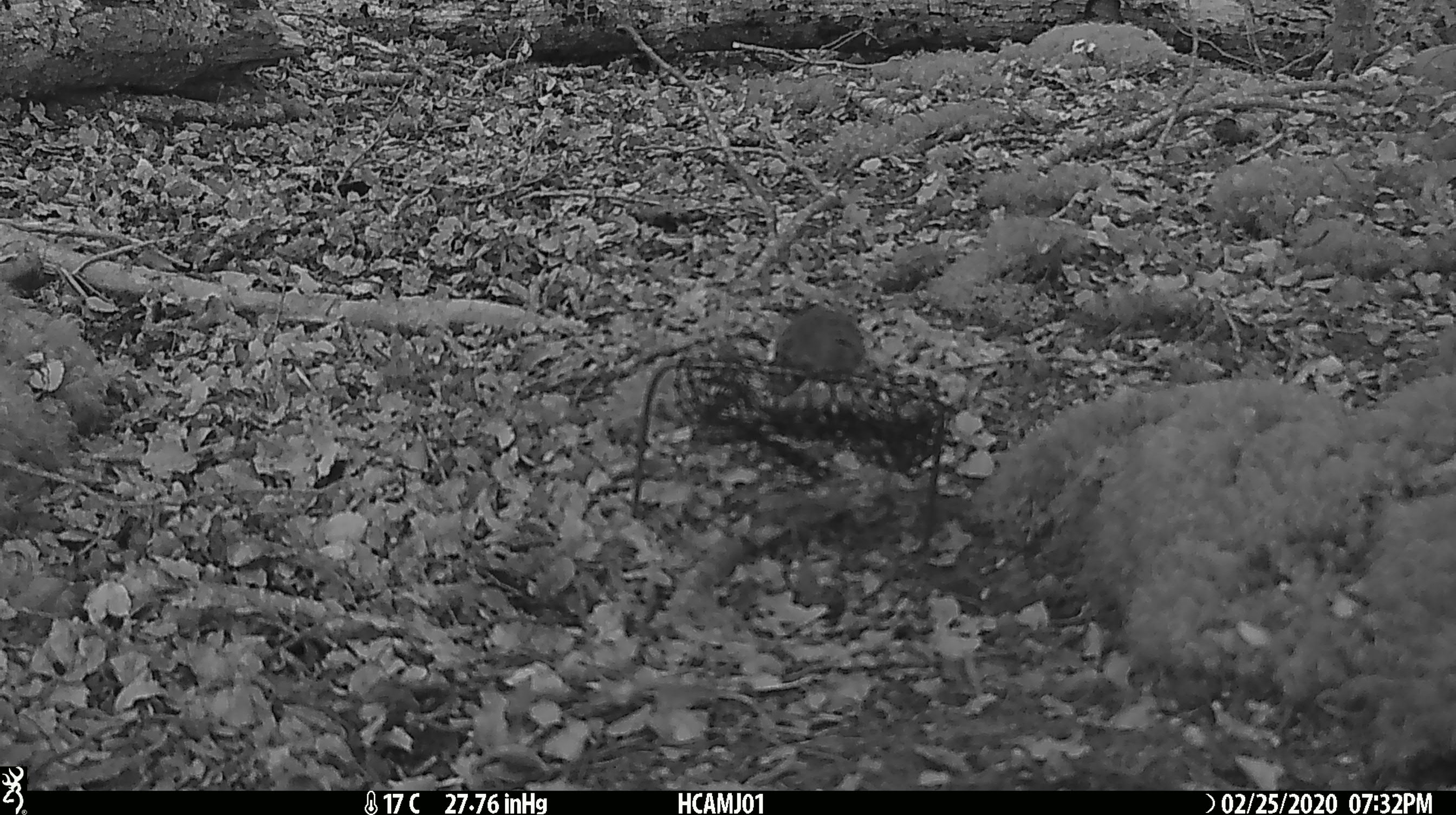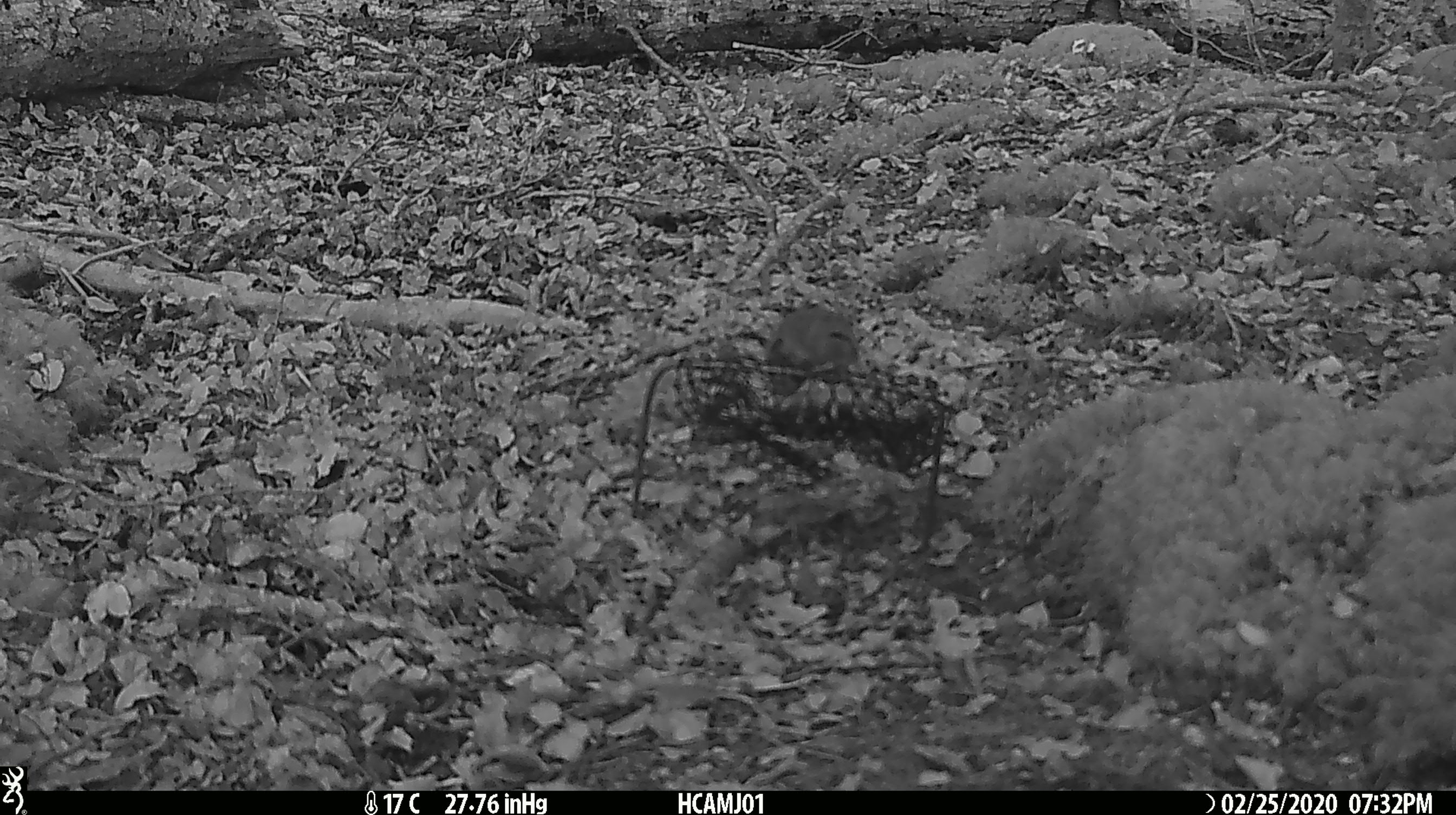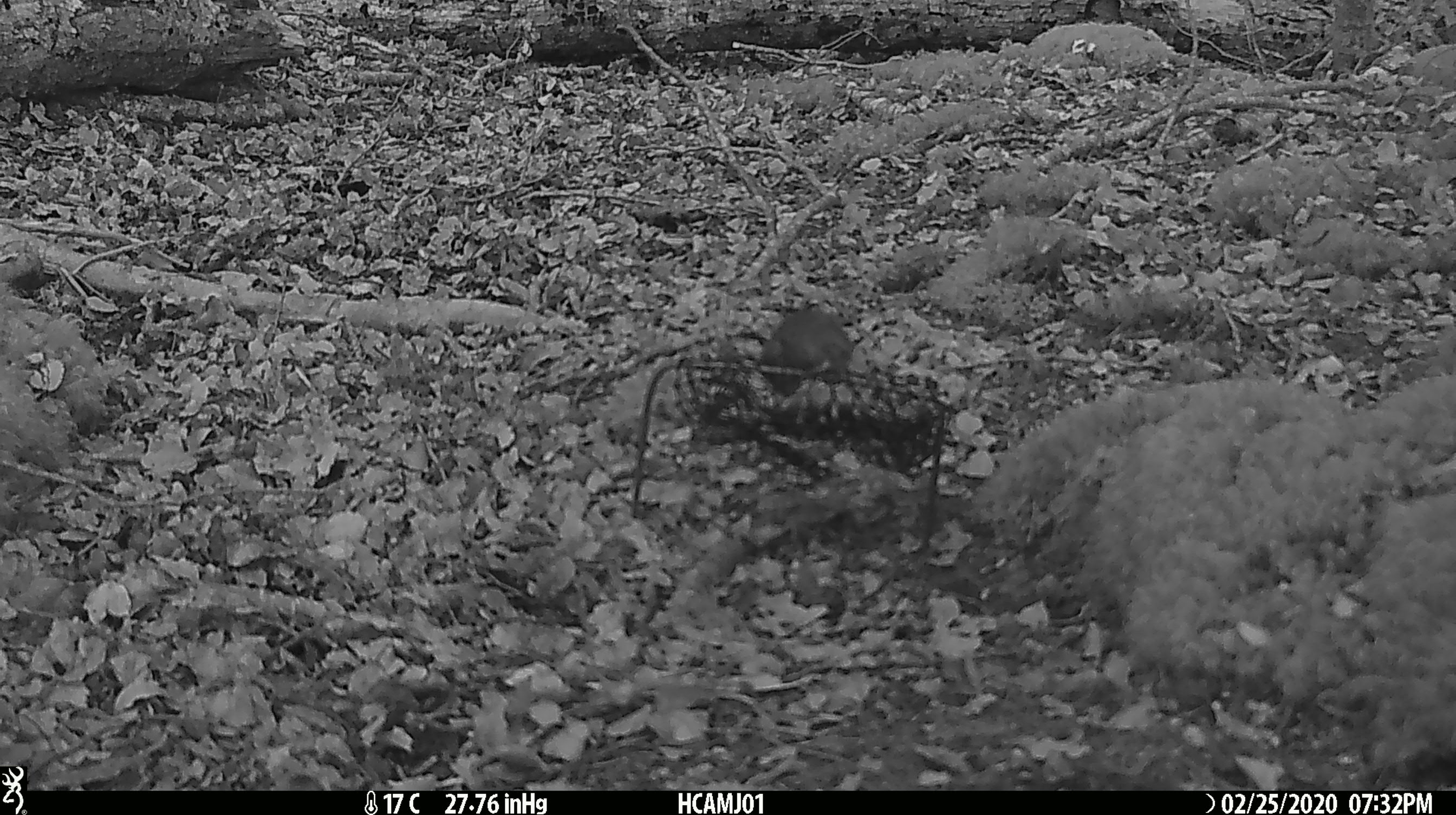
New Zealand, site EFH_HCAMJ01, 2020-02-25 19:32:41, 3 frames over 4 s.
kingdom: Animalia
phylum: Chordata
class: Mammalia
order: Rodentia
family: Muridae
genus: Mus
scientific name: Mus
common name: mouse